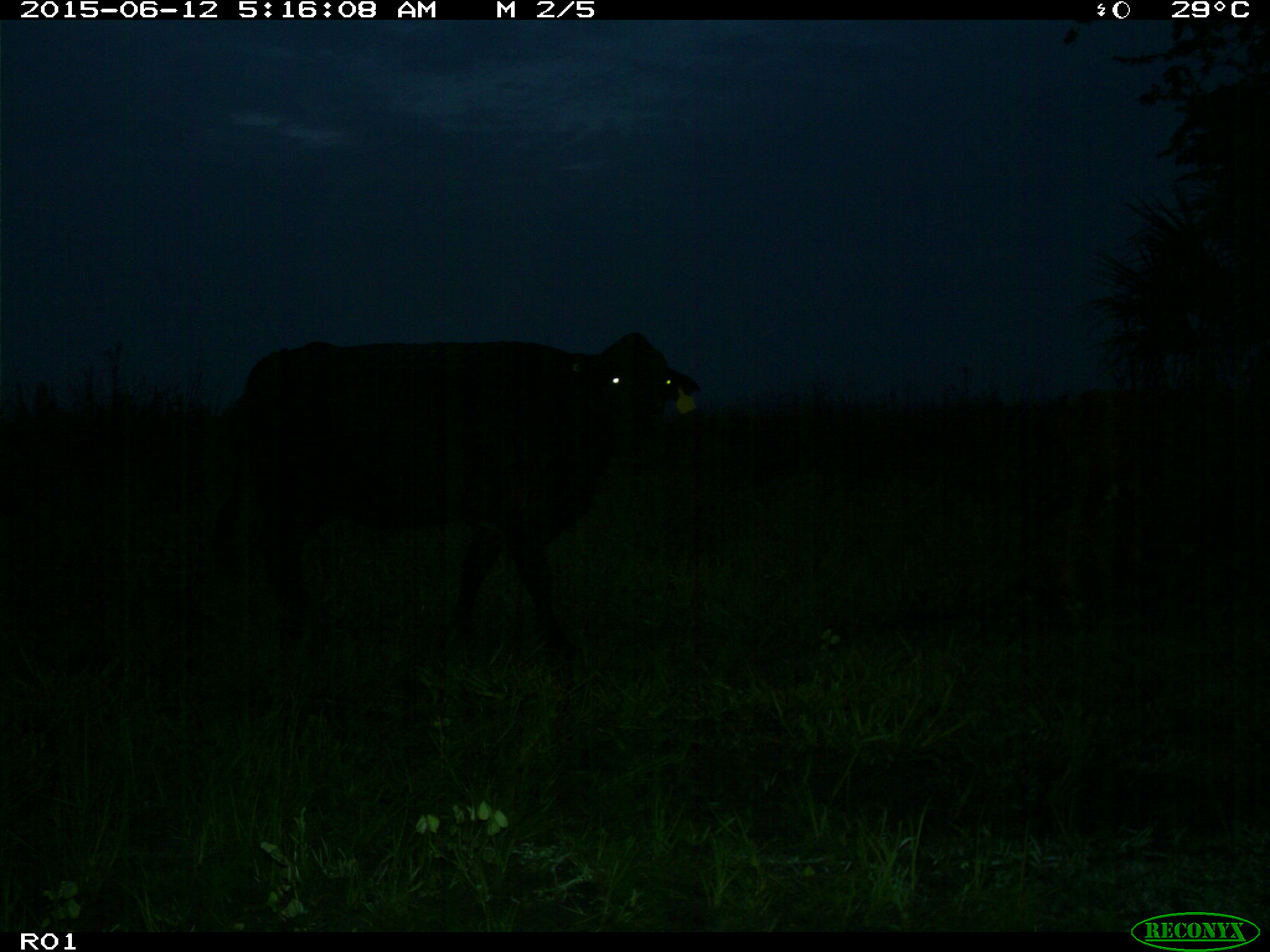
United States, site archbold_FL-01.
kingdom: Animalia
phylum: Chordata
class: Mammalia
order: Artiodactyla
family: Bovidae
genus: Bos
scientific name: Bos taurus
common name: domestic cow